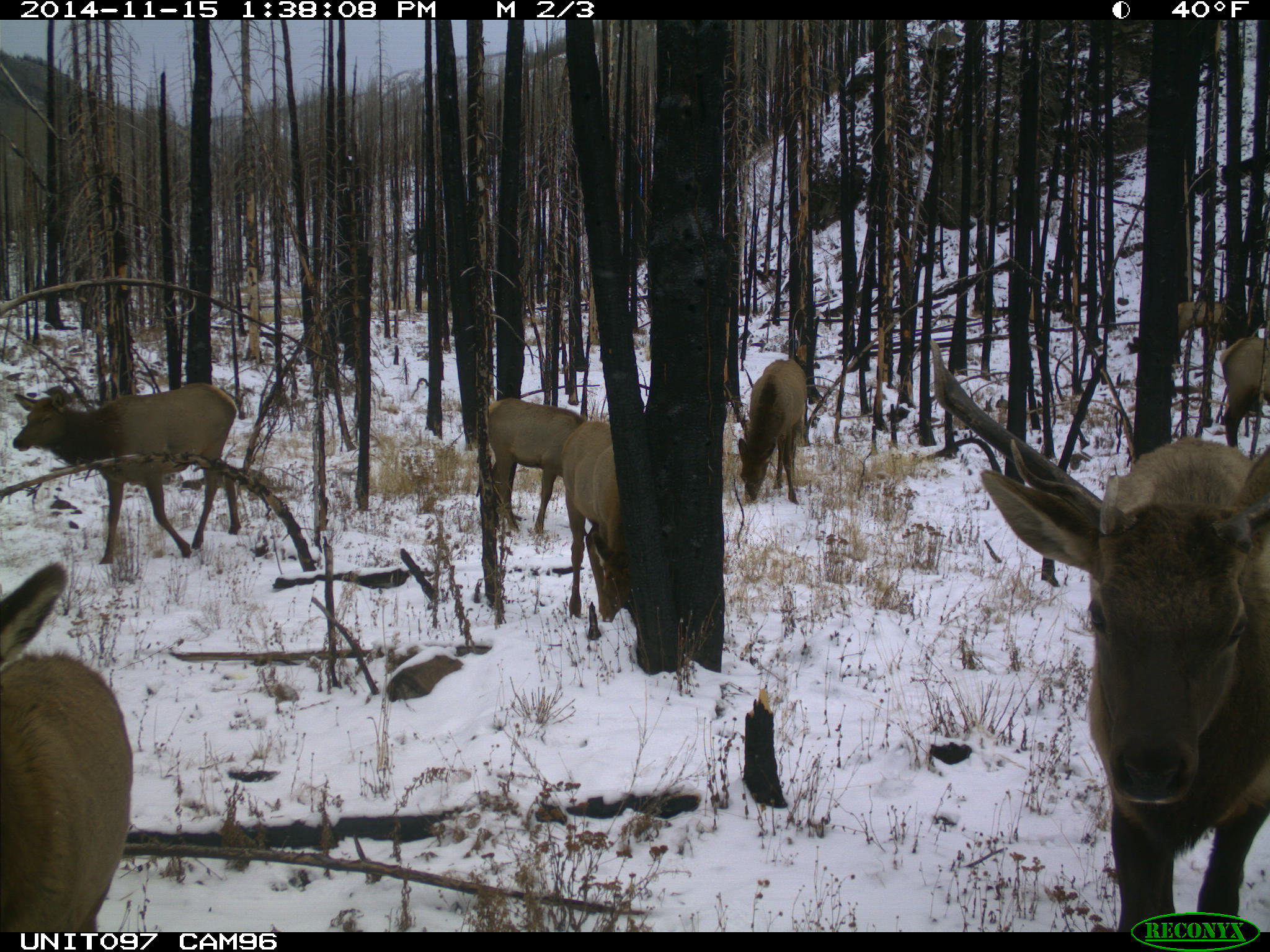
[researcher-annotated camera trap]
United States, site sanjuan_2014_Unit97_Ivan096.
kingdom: Animalia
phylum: Chordata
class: Mammalia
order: Artiodactyla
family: Cervidae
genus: Cervus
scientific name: Cervus elaphus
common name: red deer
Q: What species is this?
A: Cervus elaphus (red deer).